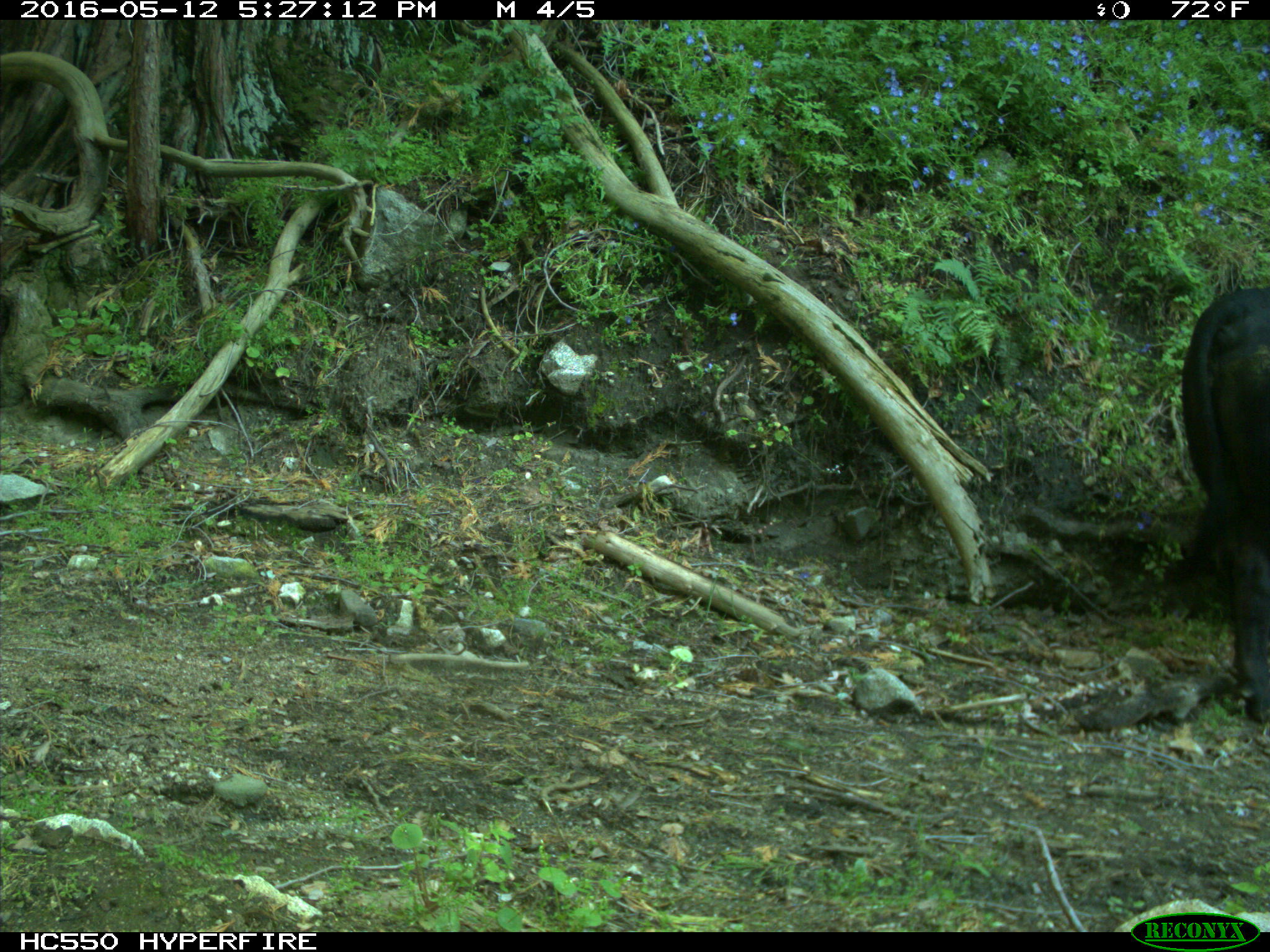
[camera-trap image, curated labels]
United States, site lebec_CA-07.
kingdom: Animalia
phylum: Chordata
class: Mammalia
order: Artiodactyla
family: Bovidae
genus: Bos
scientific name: Bos taurus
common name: domestic cow